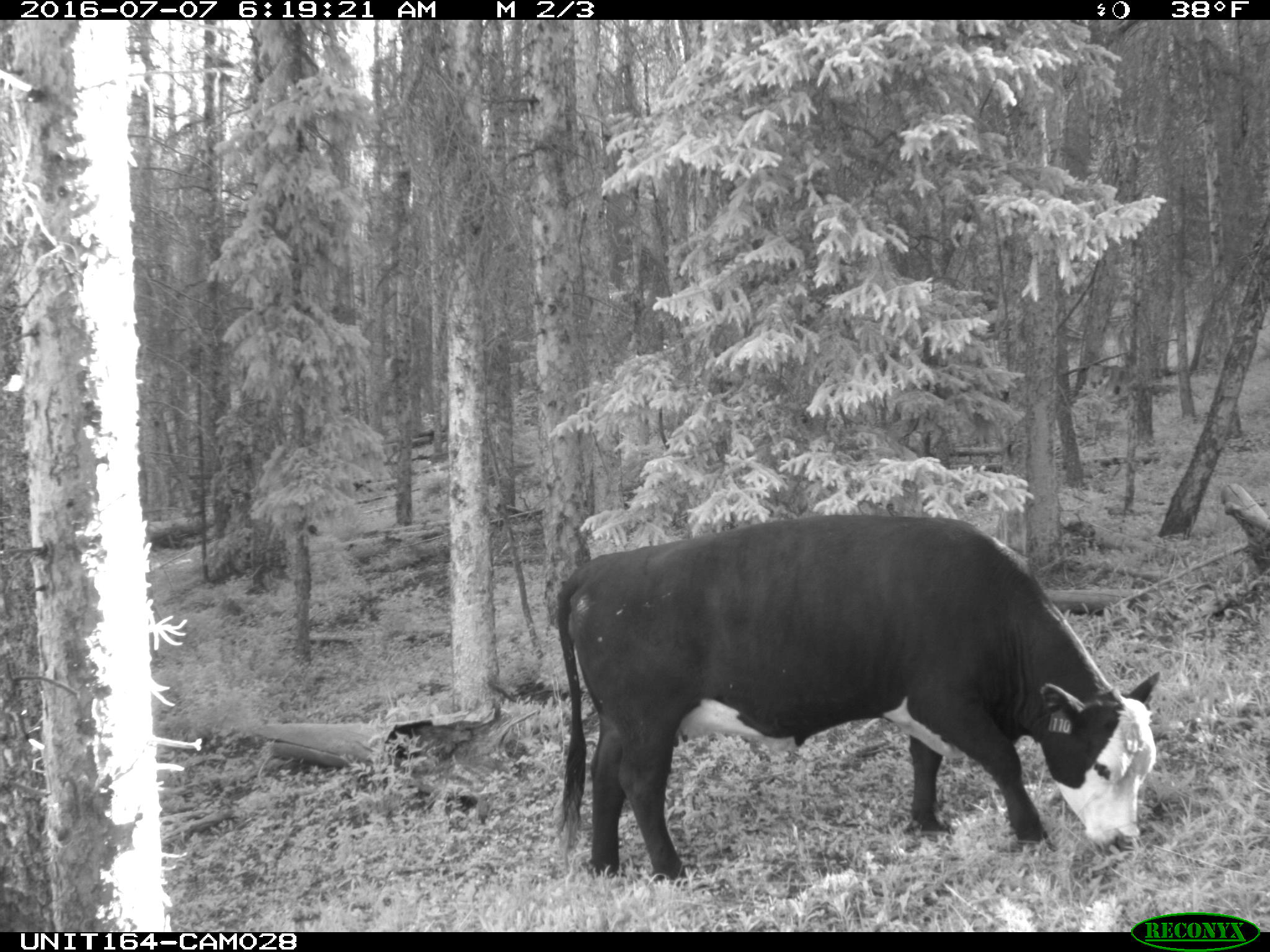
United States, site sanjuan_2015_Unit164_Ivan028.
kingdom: Animalia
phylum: Chordata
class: Mammalia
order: Artiodactyla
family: Bovidae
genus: Bos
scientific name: Bos taurus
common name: domestic cow